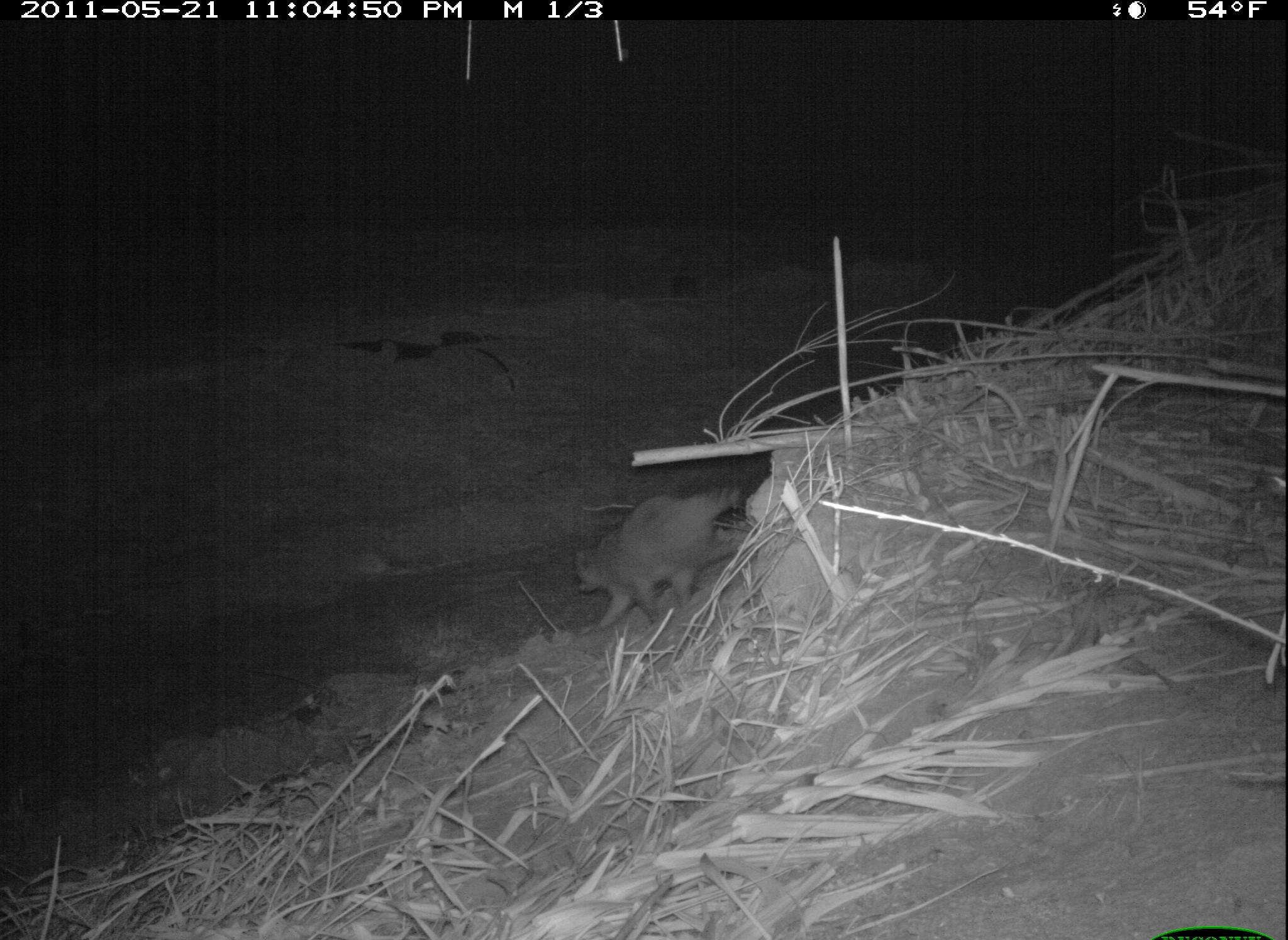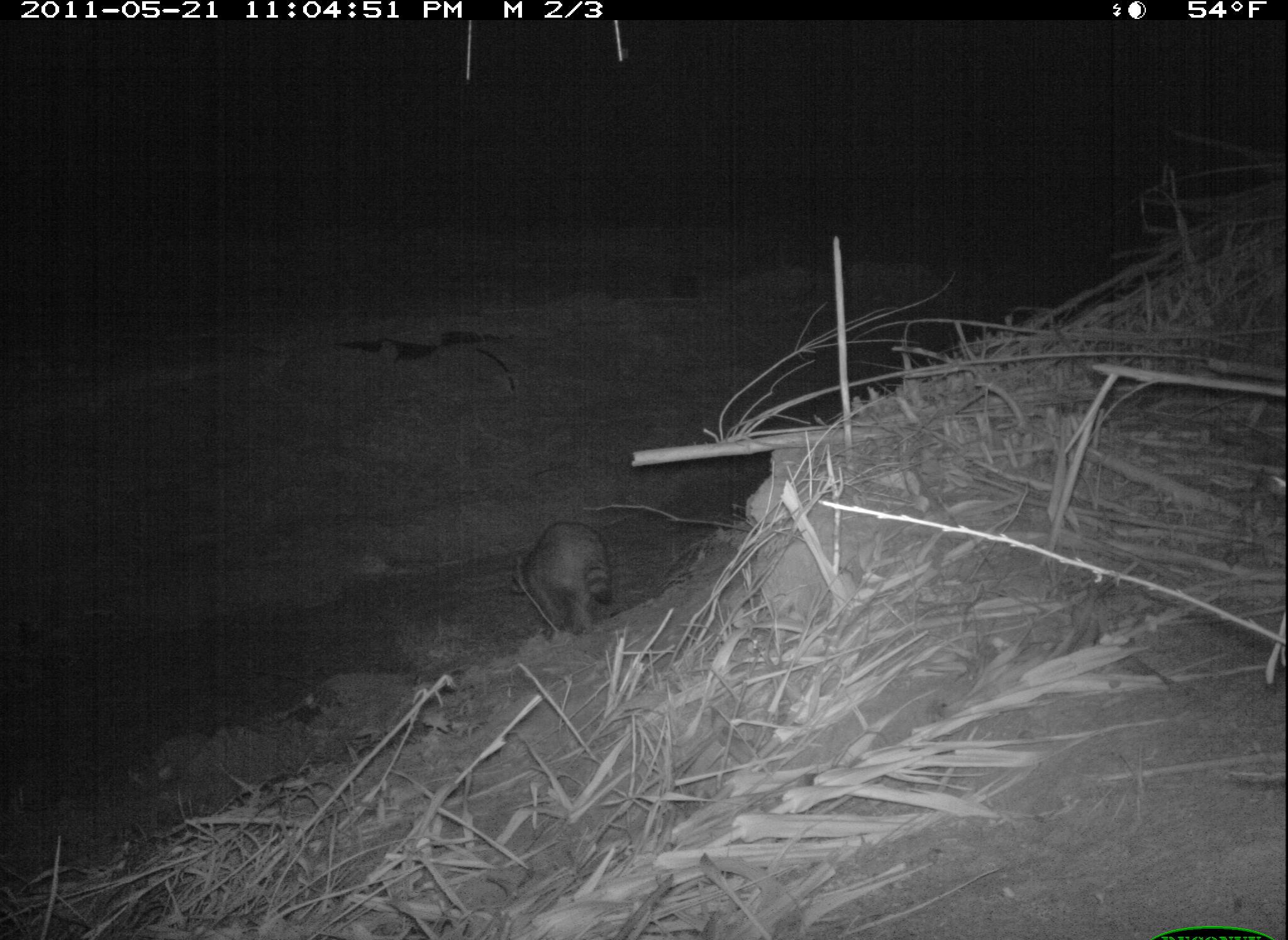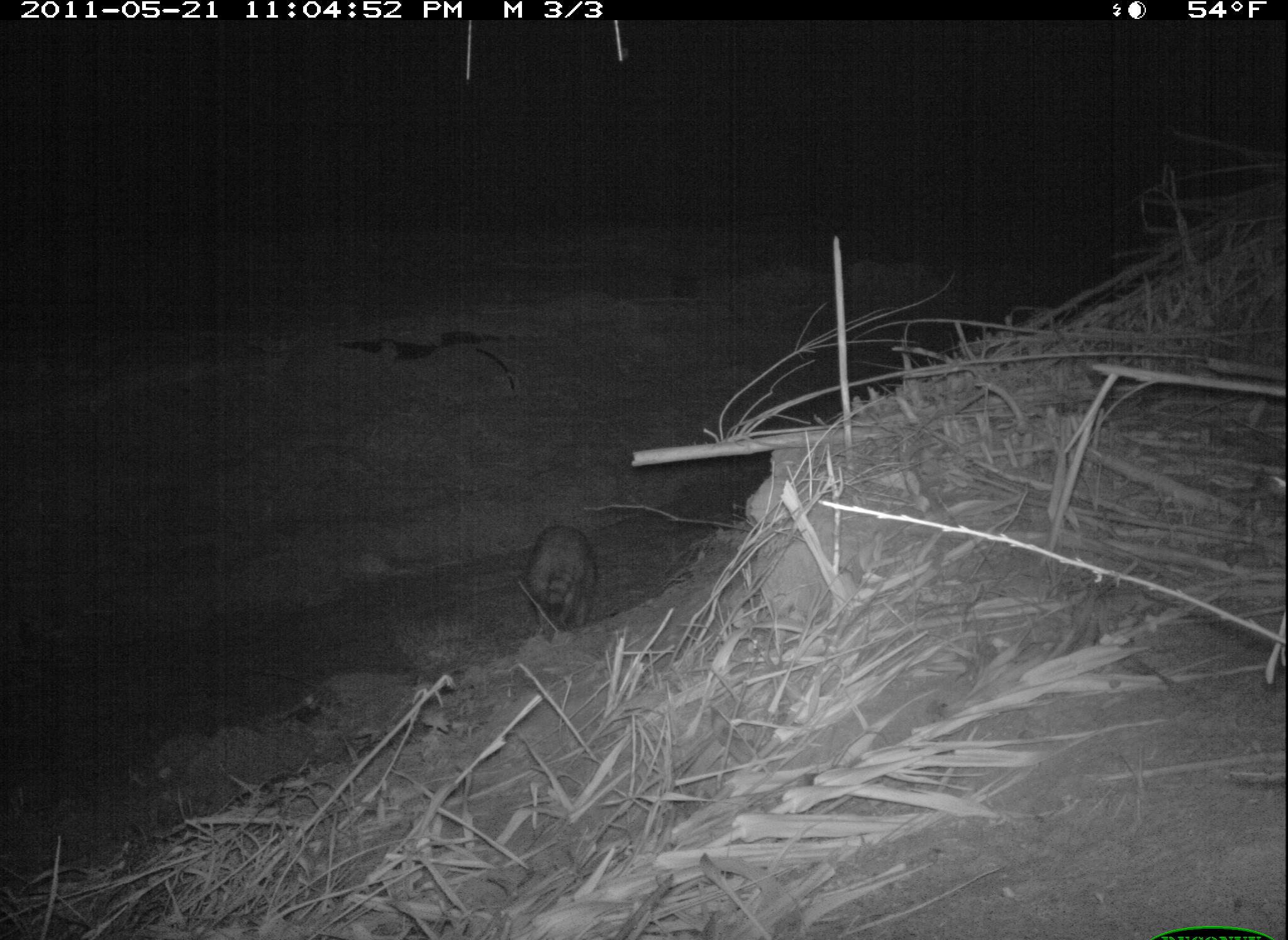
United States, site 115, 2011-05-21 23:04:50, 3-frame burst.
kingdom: Animalia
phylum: Chordata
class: Mammalia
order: Carnivora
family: Procyonidae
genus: Procyon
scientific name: Procyon lotor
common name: raccoon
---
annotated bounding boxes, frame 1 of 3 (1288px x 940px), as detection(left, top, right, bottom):
raccoon: detection(559, 474, 757, 636)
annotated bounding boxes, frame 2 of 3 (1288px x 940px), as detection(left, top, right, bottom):
raccoon: detection(493, 496, 630, 683)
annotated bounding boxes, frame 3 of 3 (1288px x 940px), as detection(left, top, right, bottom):
raccoon: detection(501, 486, 615, 688)